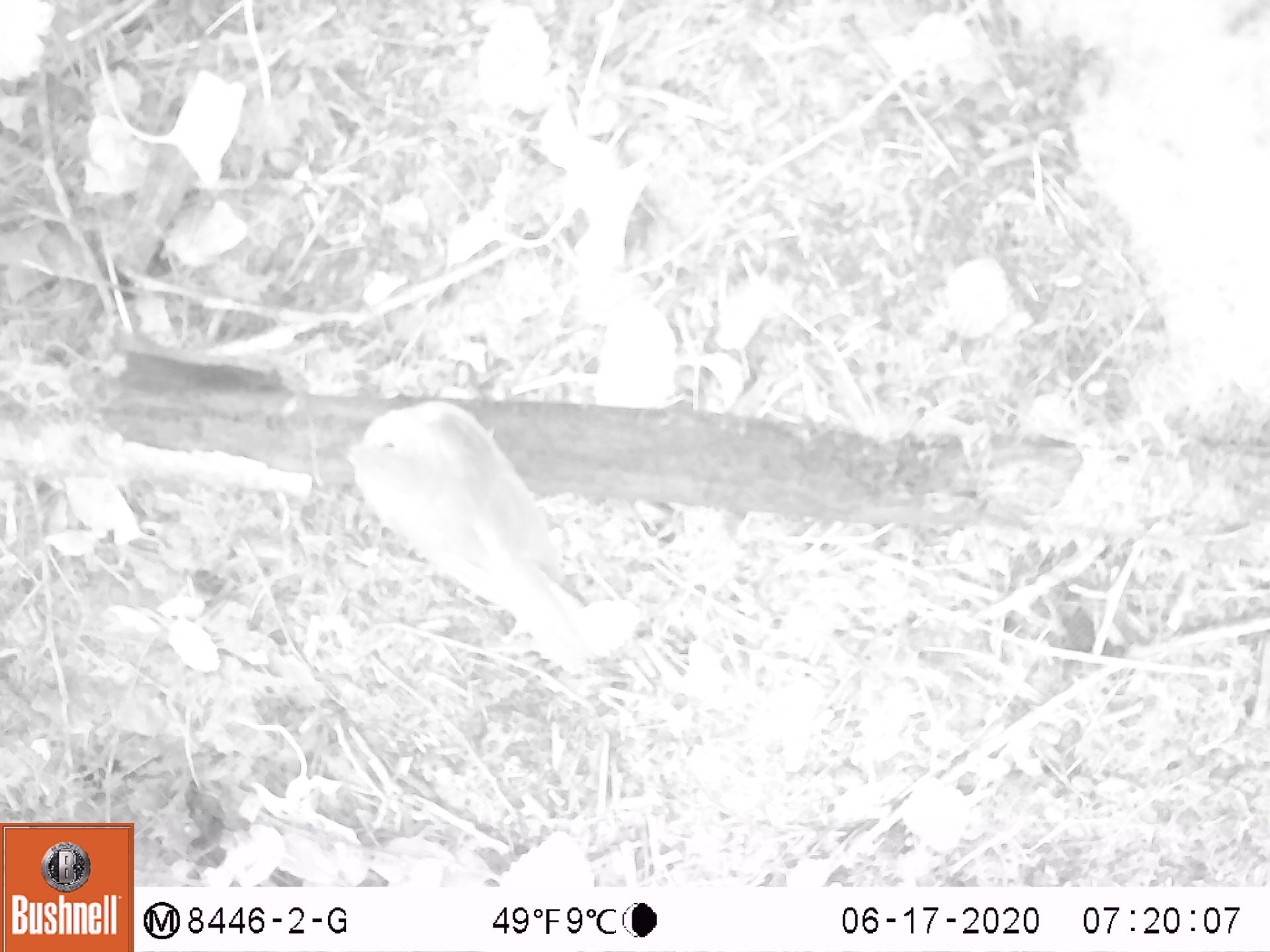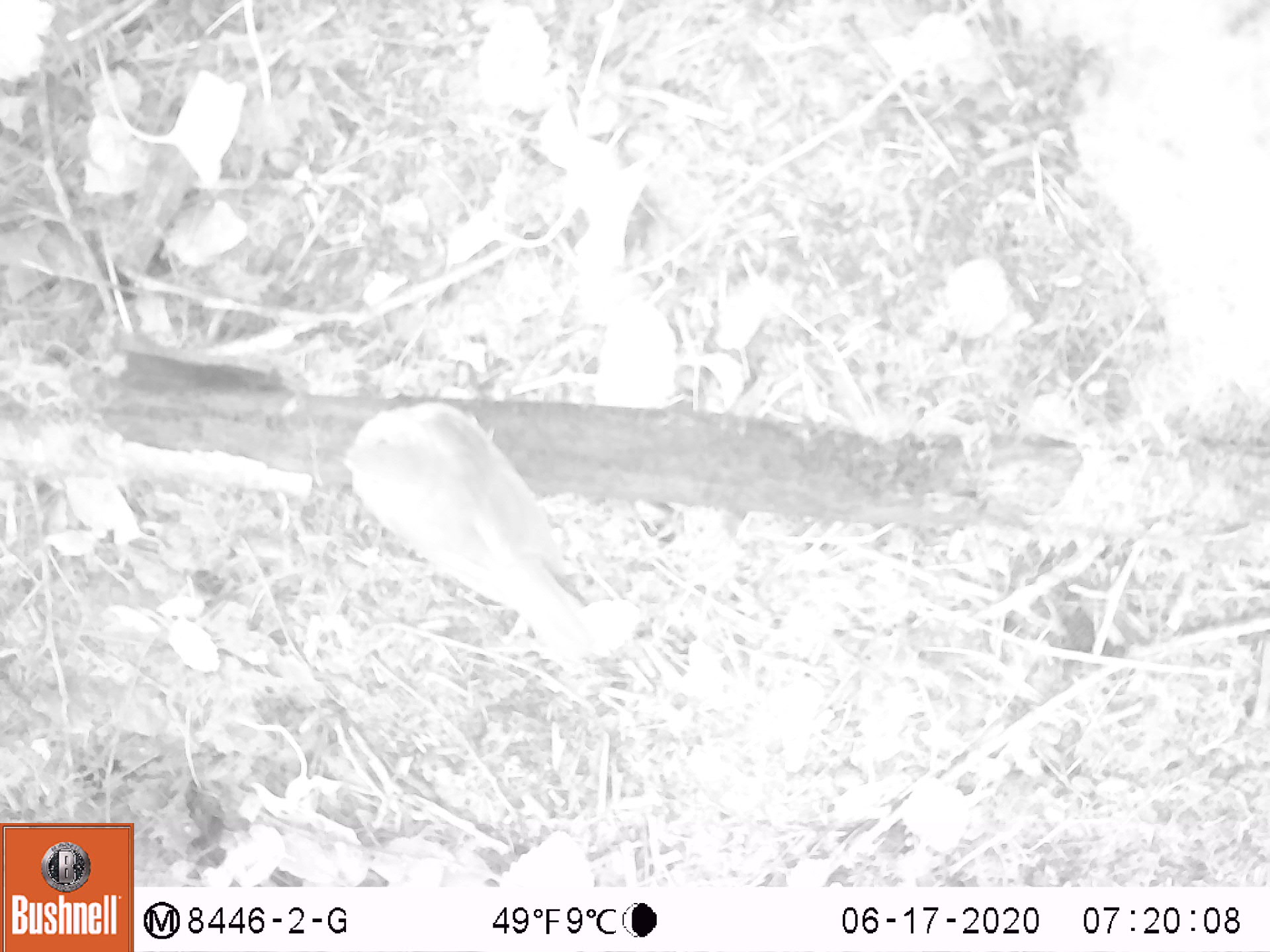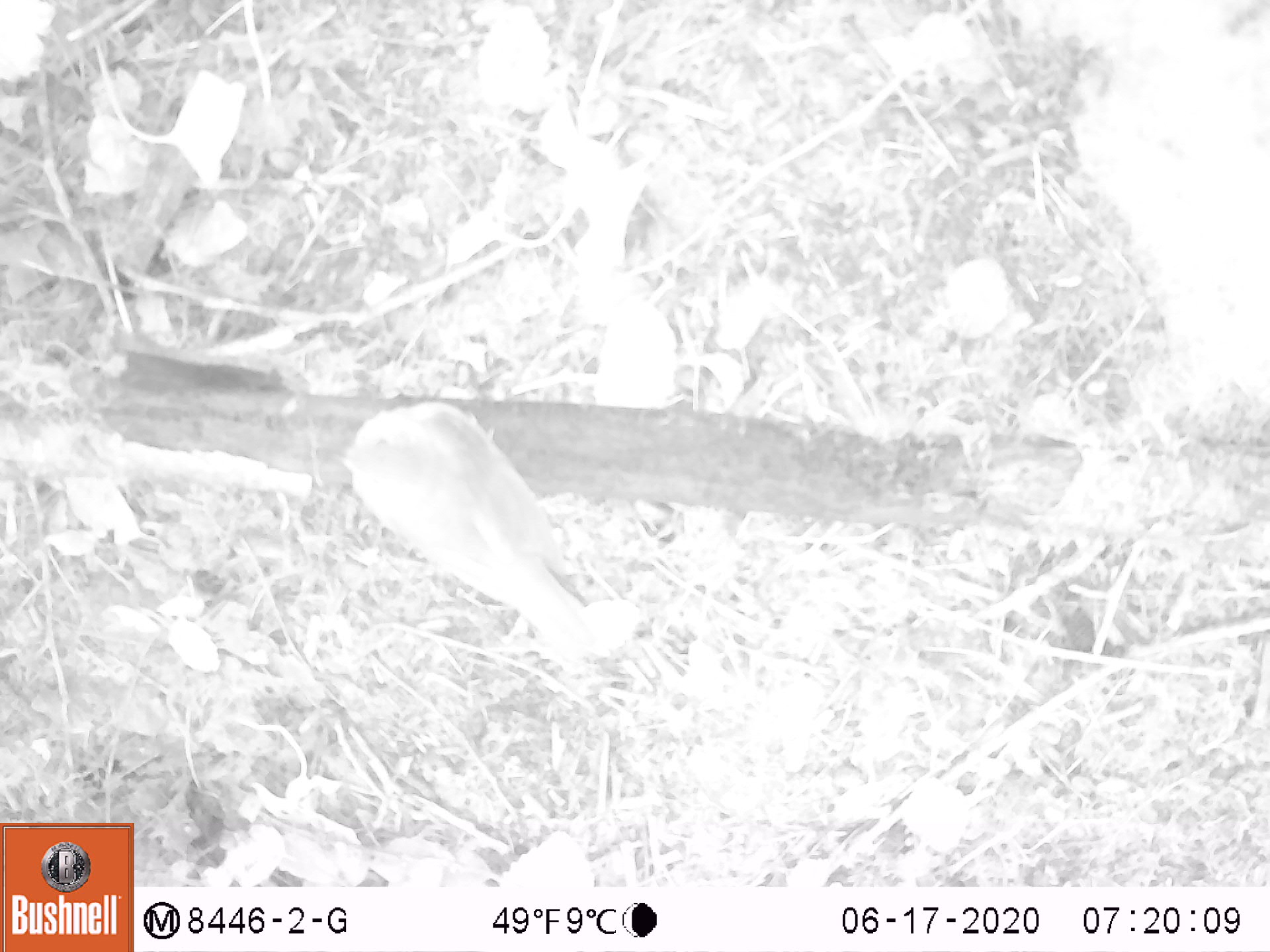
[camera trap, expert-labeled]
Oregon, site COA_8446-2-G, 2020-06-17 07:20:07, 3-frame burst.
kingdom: Animalia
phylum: Chordata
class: Aves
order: Passeriformes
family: Turdidae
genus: Catharus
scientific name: Catharus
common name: brown thrushes and nightingale-thrushes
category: catharus species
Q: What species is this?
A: Catharus species (brown thrushes and nightingale-thrushes) (Catharus).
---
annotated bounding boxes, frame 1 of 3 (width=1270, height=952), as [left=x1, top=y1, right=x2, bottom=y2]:
catharus species: [left=327, top=379, right=611, bottom=679]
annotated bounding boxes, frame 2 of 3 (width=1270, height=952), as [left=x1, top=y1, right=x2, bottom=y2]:
catharus species: [left=329, top=388, right=616, bottom=673]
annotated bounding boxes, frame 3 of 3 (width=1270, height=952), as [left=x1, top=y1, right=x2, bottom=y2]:
catharus species: [left=328, top=394, right=608, bottom=669]